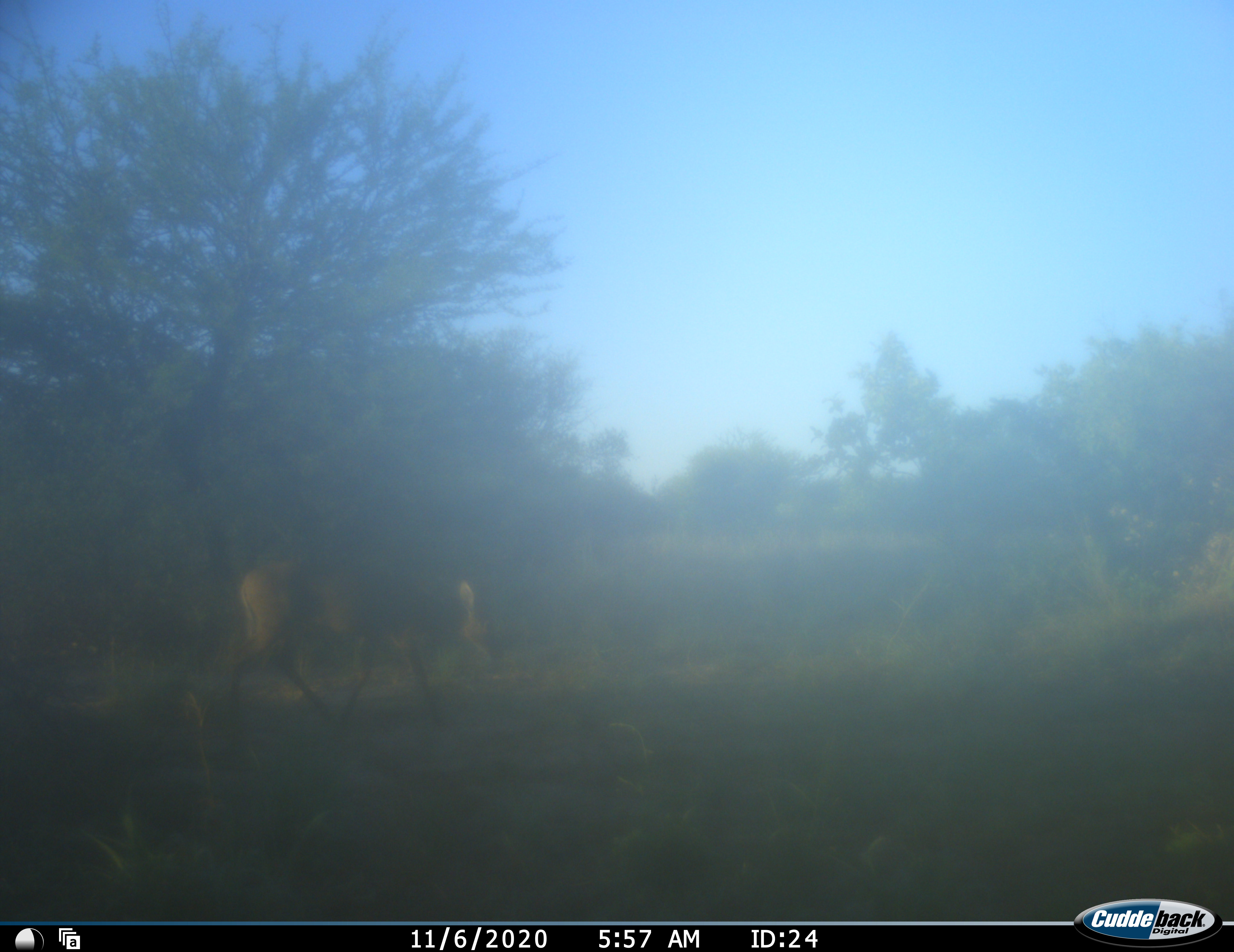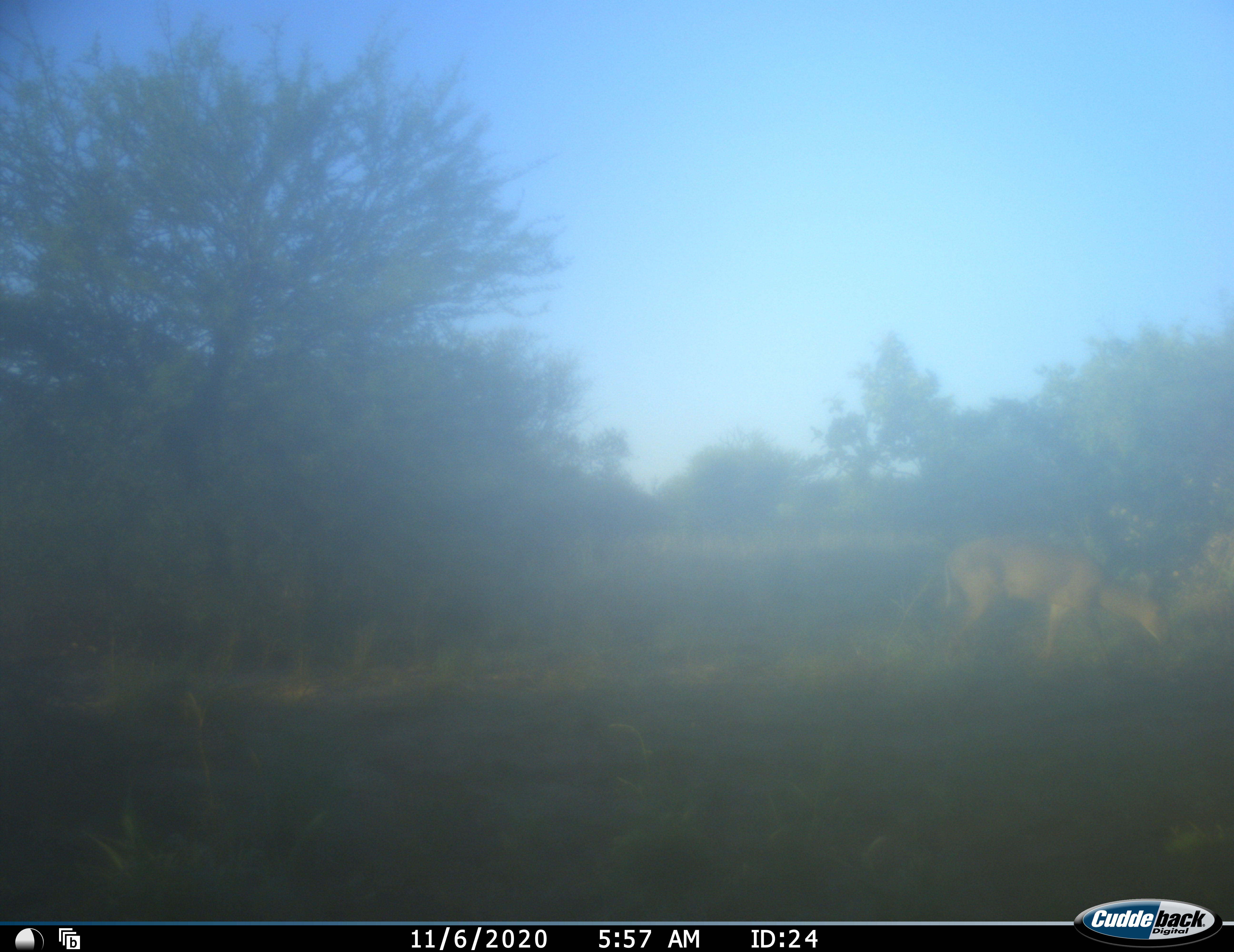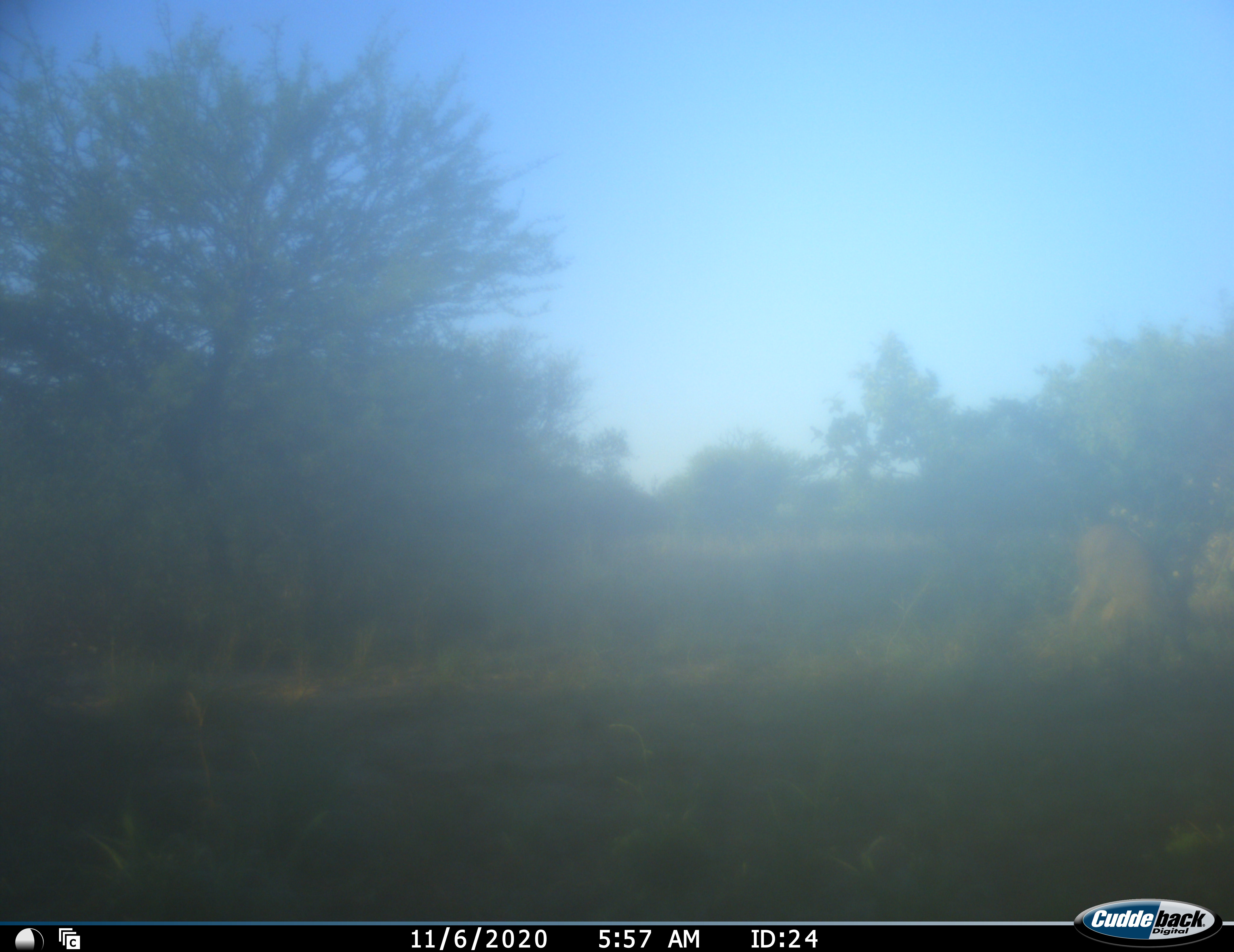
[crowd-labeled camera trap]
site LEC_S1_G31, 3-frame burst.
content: unidentified animal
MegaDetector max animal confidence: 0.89